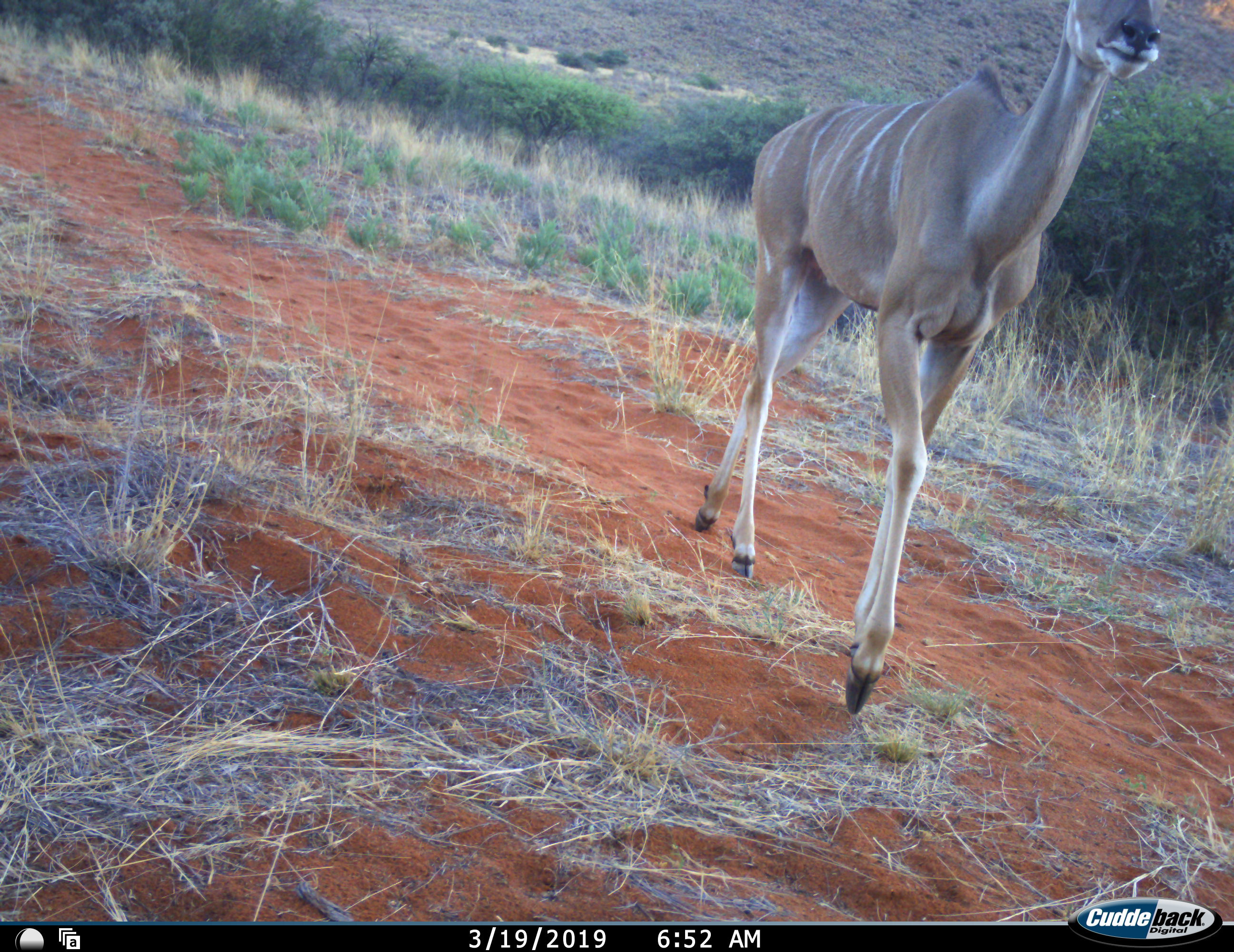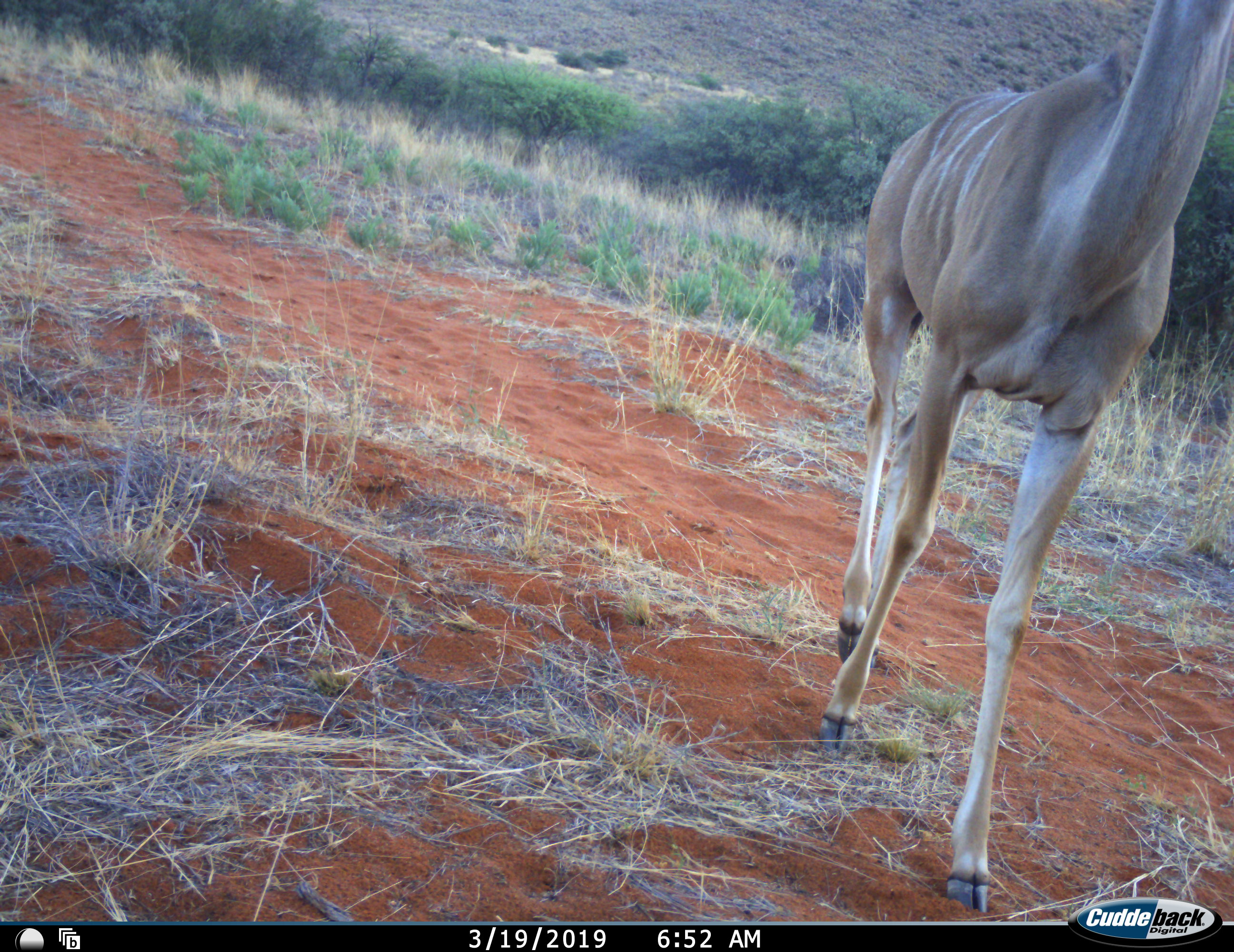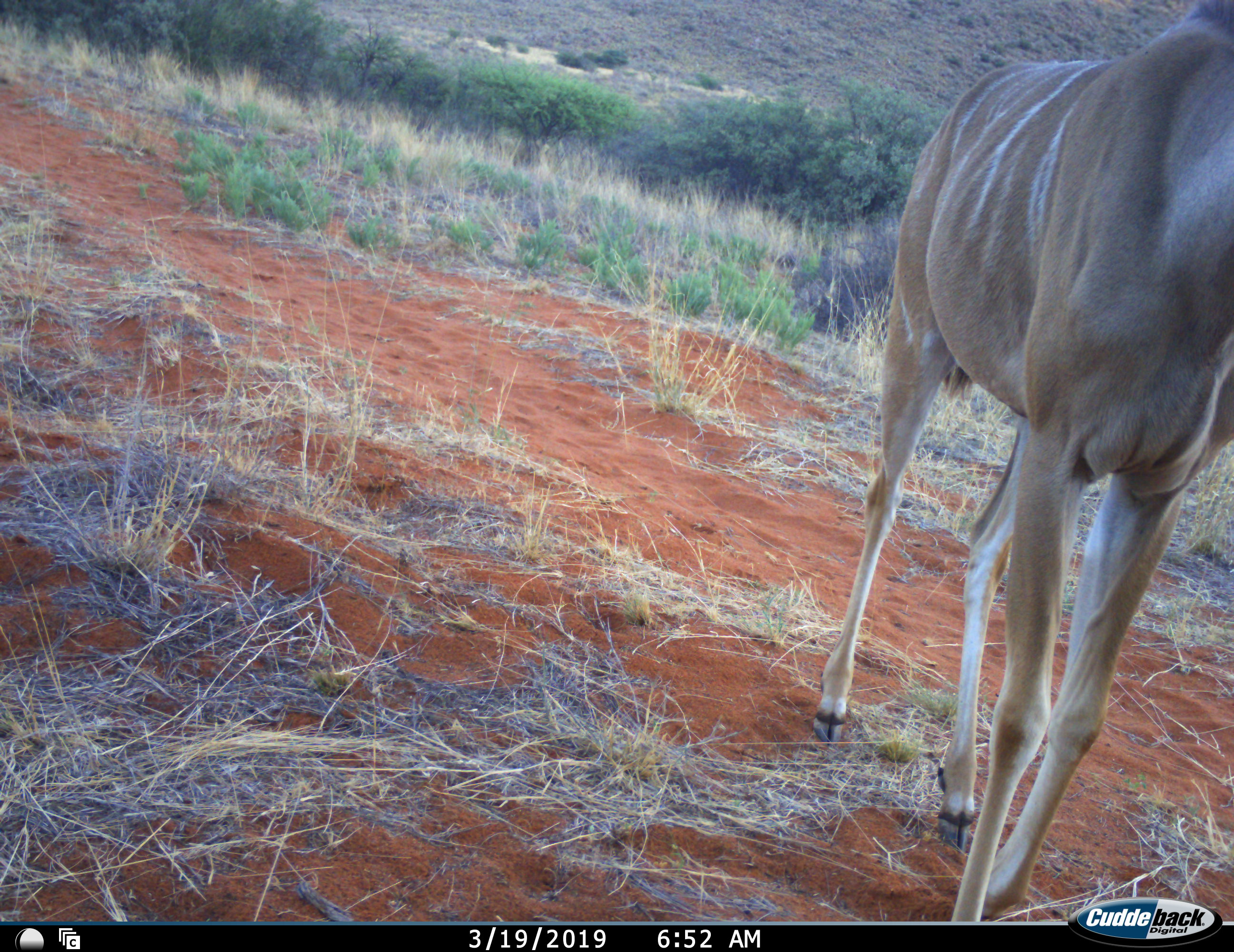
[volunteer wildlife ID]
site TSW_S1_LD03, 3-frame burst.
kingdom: Animalia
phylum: Chordata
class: Mammalia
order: Artiodactyla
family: Bovidae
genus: Tragelaphus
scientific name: Tragelaphus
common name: kudu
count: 1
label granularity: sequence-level